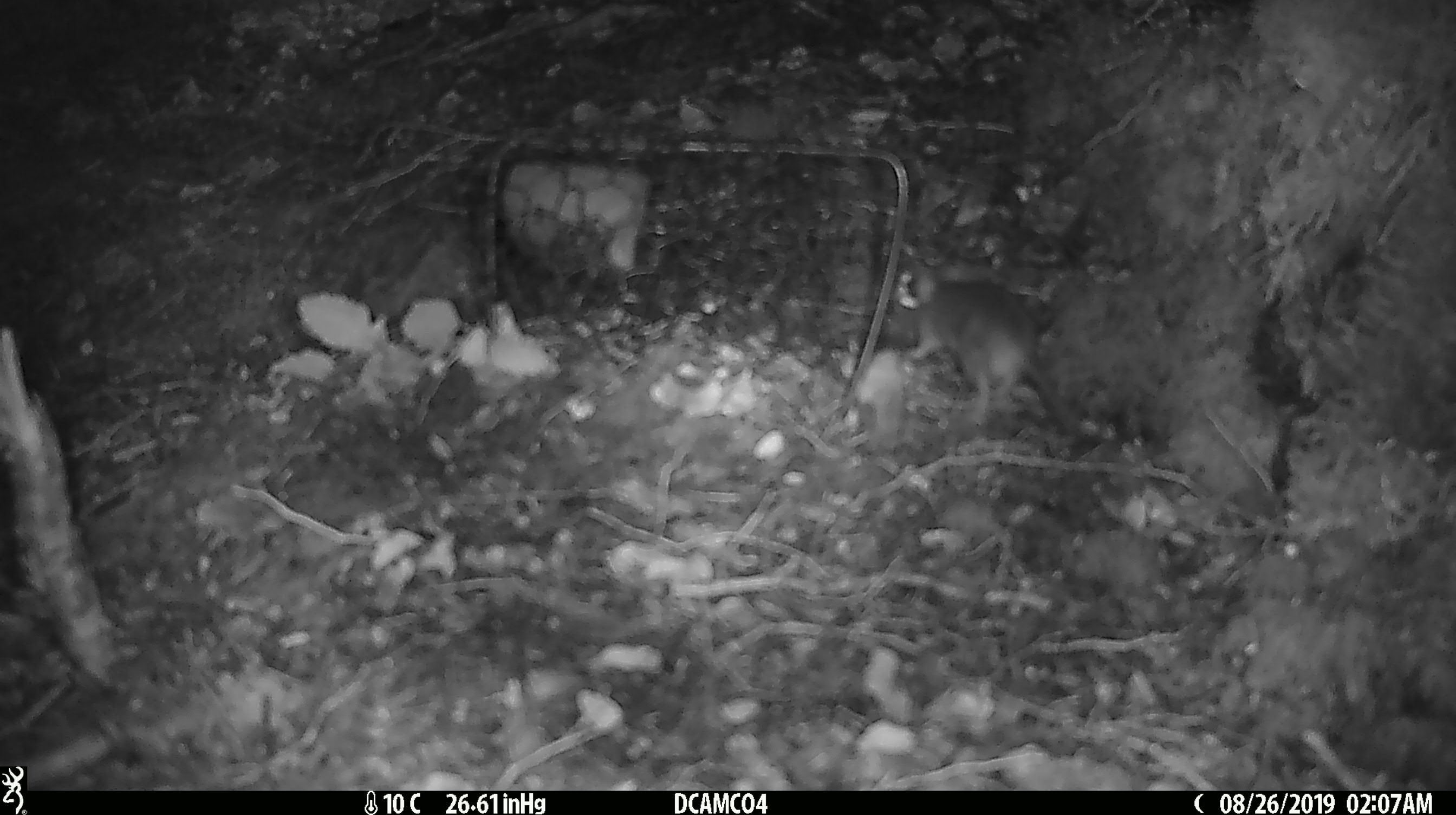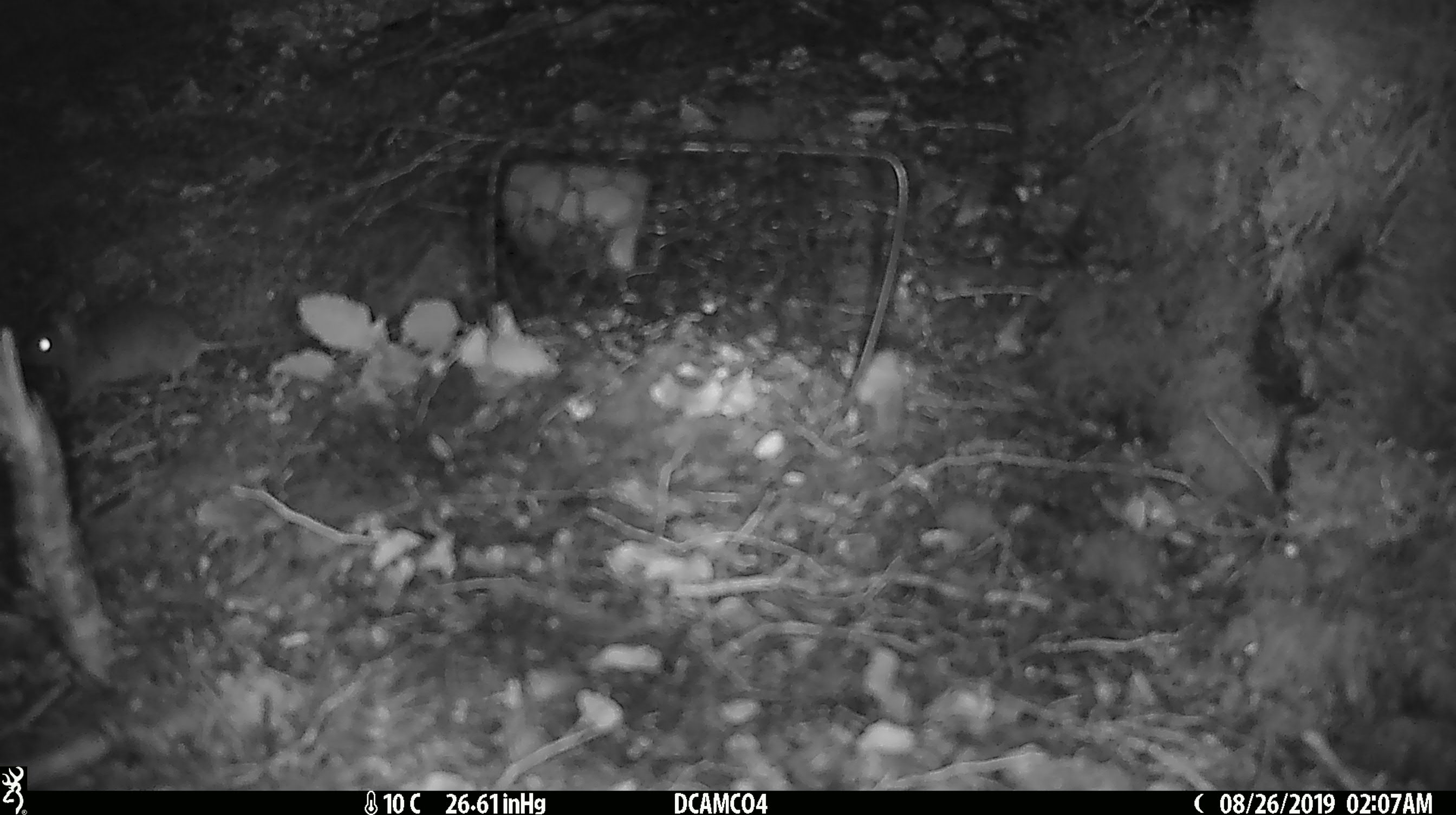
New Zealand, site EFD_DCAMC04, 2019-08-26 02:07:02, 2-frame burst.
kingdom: Animalia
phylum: Chordata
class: Mammalia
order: Rodentia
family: Muridae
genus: Mus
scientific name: Mus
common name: mouse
Mouse (Mus).